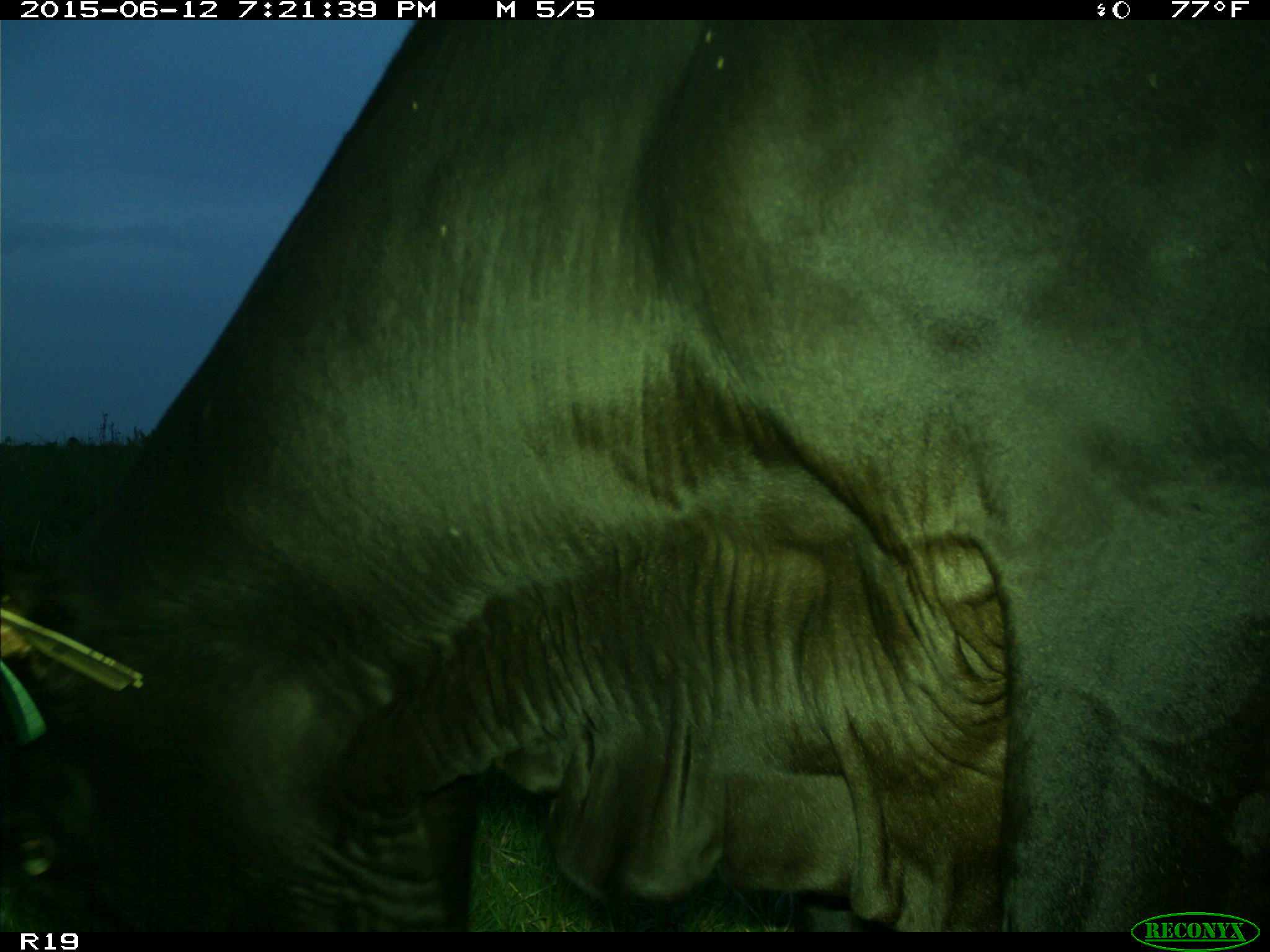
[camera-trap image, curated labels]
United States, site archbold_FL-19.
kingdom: Animalia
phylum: Chordata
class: Mammalia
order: Artiodactyla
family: Bovidae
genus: Bos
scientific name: Bos taurus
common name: domestic cow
Bos taurus (domestic cow).